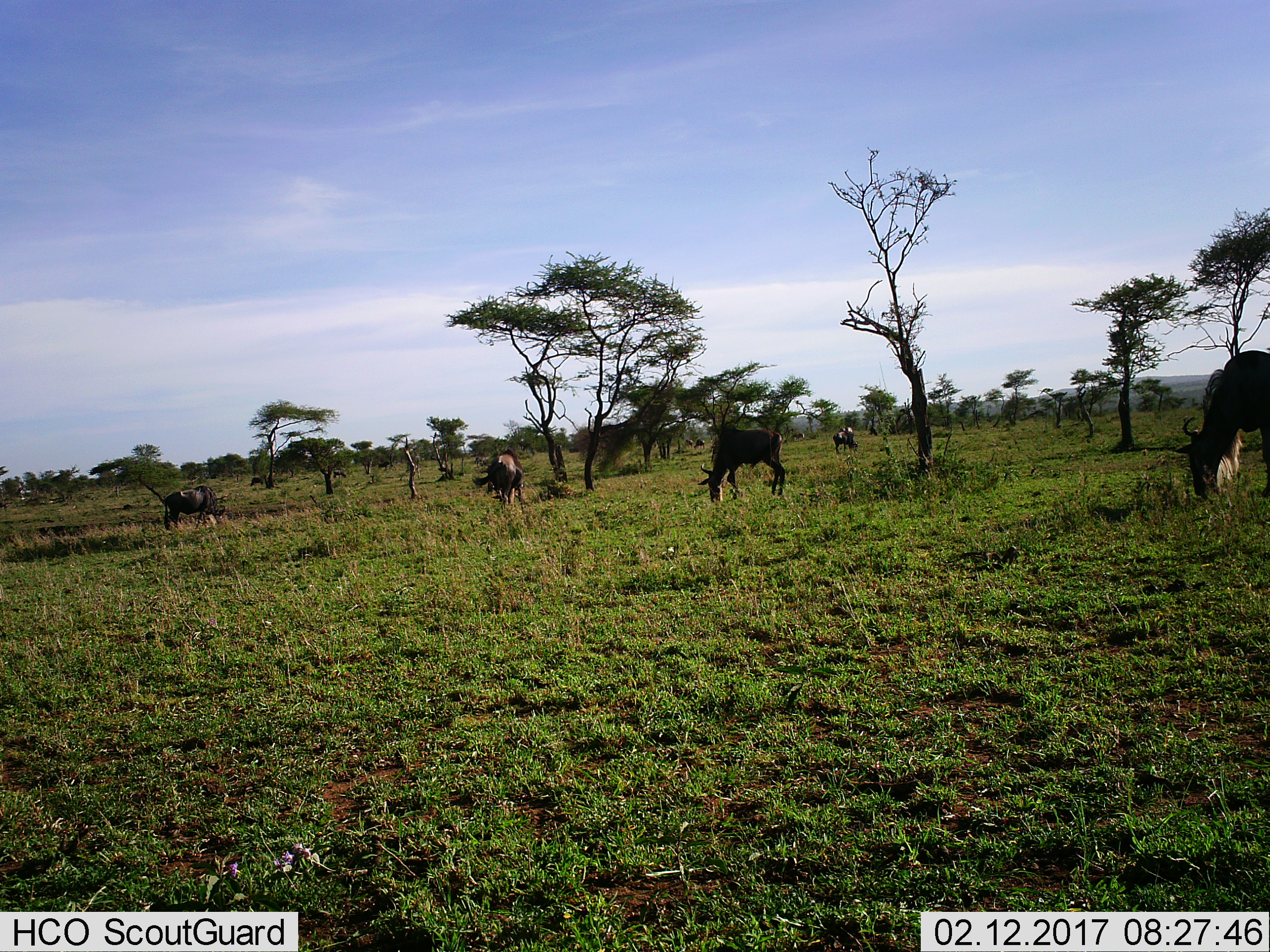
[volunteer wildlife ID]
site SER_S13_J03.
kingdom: Animalia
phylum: Chordata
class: Mammalia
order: Artiodactyla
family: Bovidae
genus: Connochaetes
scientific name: Connochaetes taurinus taurinus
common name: blue wildebeest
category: wildebeestblue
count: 7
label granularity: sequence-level